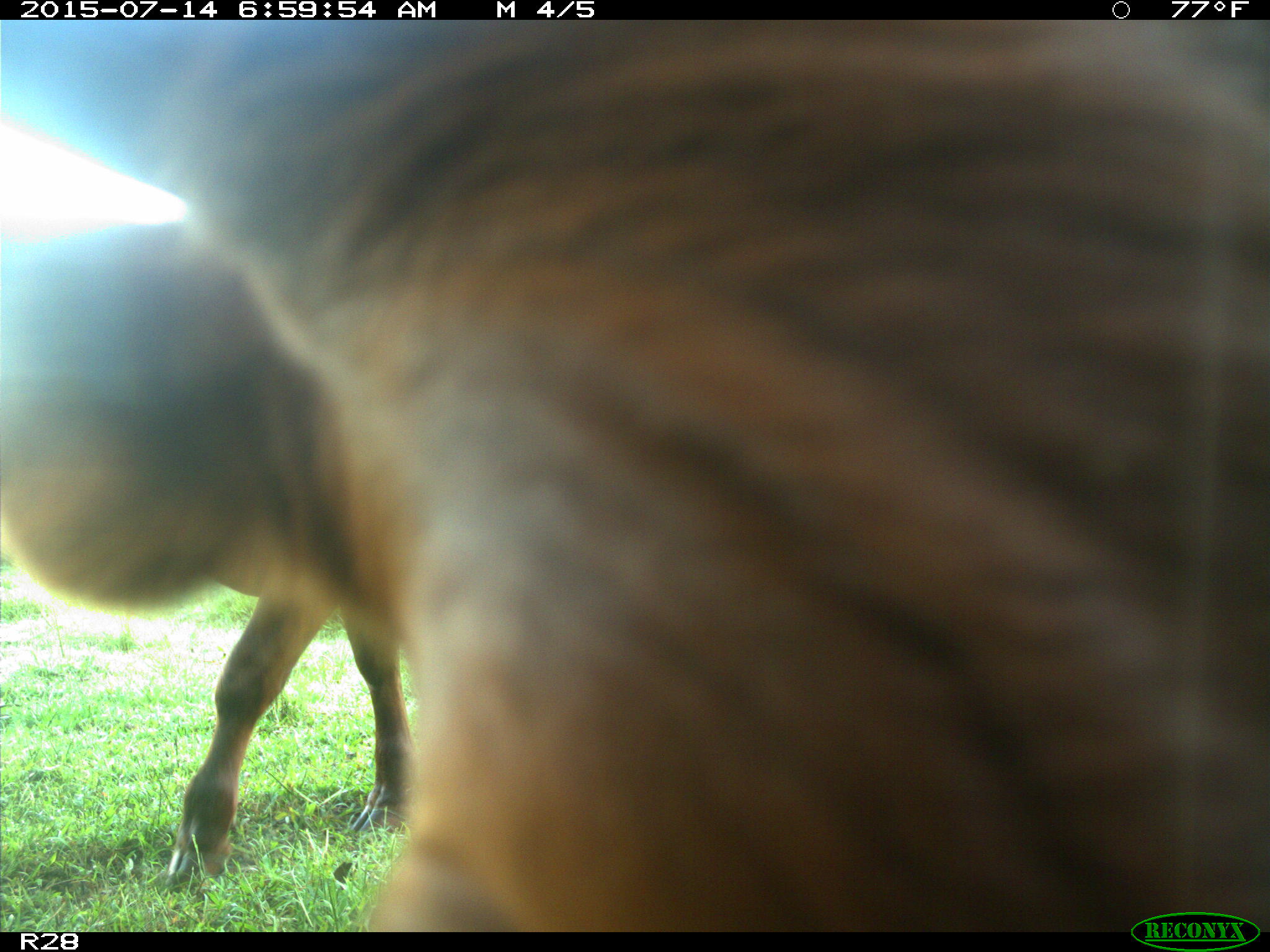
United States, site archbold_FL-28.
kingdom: Animalia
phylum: Chordata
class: Mammalia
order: Artiodactyla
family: Bovidae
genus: Bos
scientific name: Bos taurus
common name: domestic cow